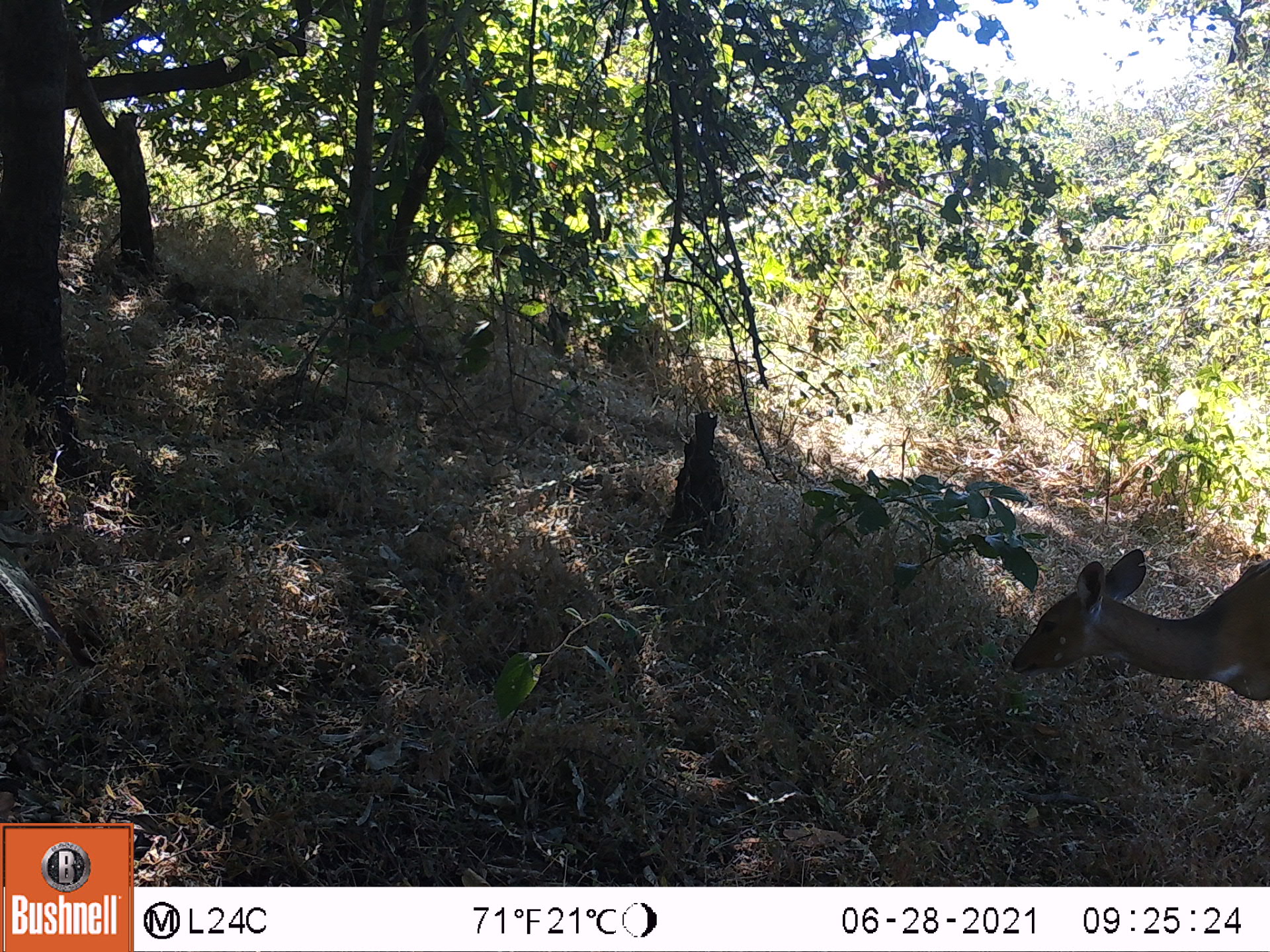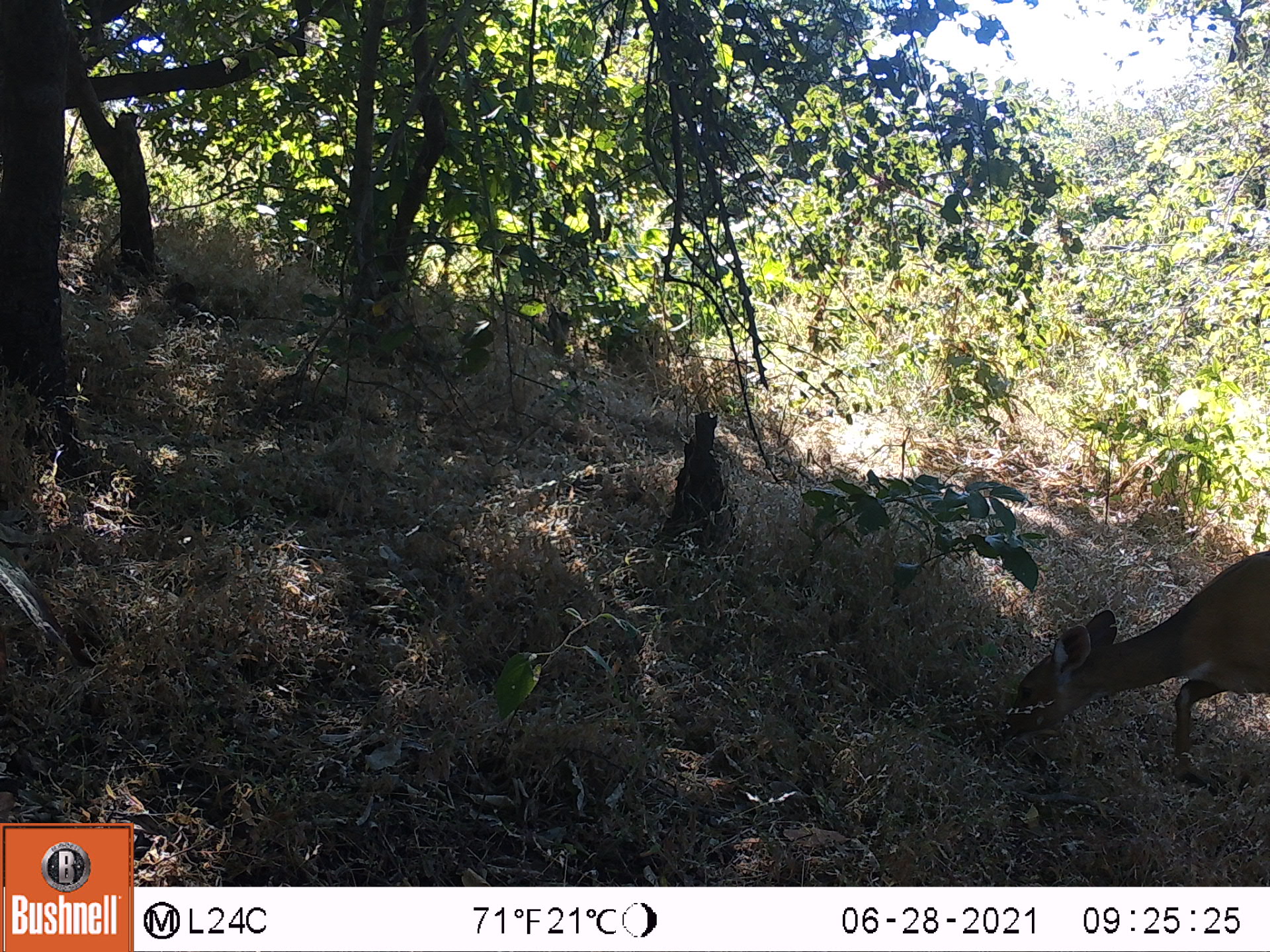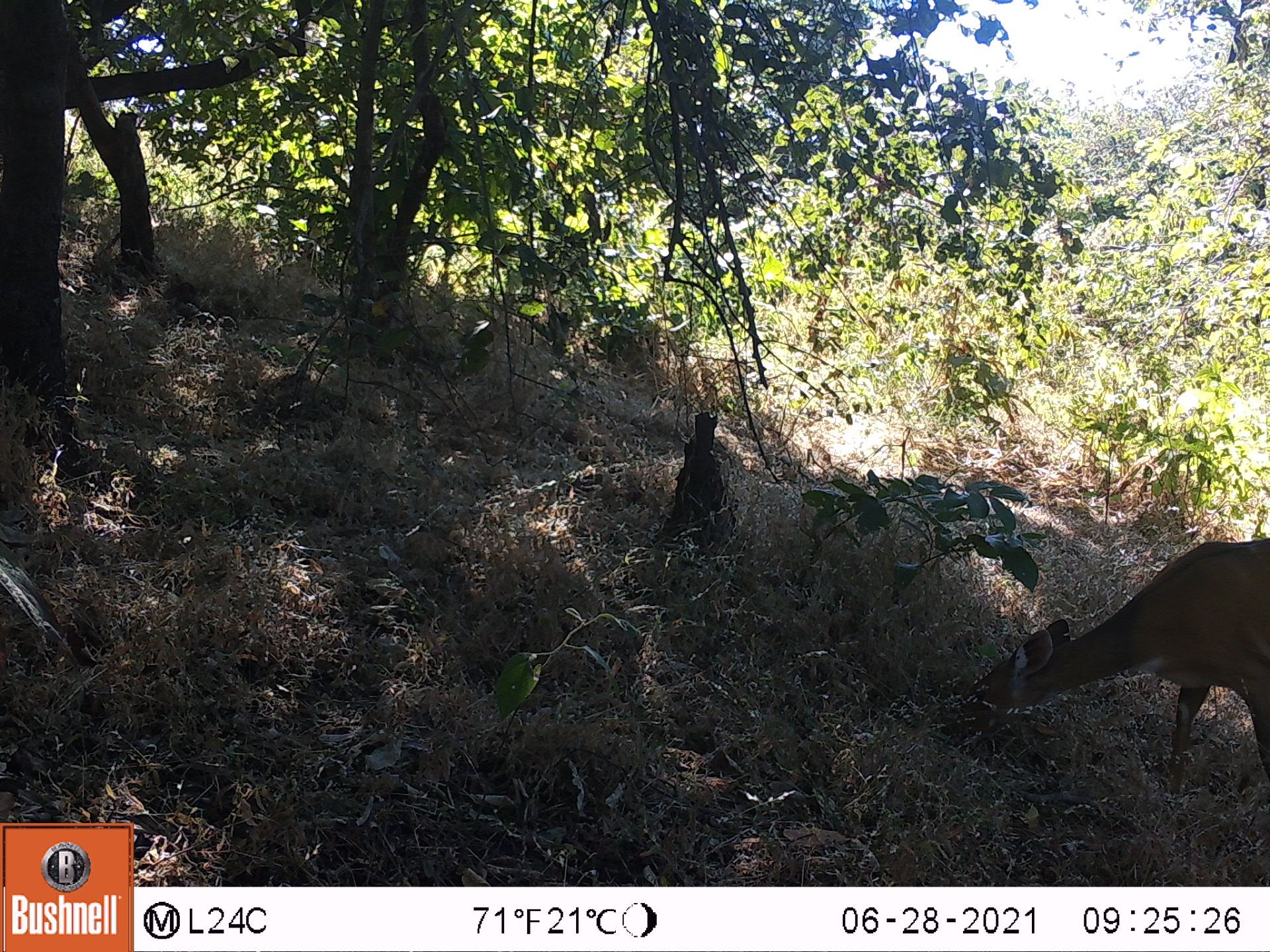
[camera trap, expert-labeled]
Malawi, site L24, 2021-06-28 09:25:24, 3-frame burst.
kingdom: Animalia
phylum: Chordata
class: Mammalia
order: Artiodactyla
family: Bovidae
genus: Tragelaphus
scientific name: Tragelaphus sylvaticus sylvaticus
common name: cape bushbuck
Cape bushbuck (Tragelaphus sylvaticus sylvaticus), count 1.